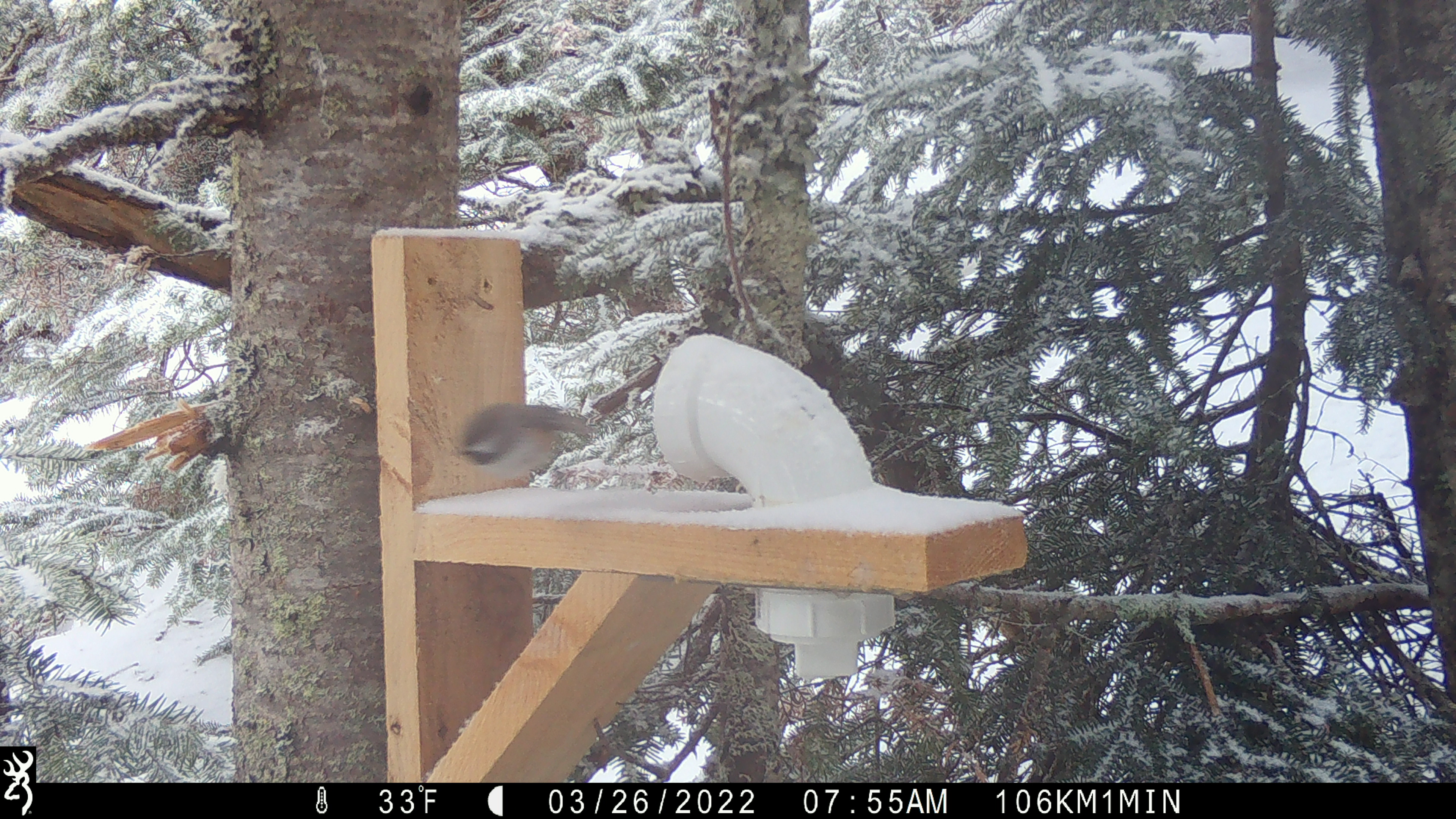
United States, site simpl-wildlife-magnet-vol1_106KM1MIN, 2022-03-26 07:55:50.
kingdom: Animalia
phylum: Chordata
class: Aves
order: Passeriformes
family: Sittidae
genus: Sitta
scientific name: Sitta canadensis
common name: red-breasted nuthatch